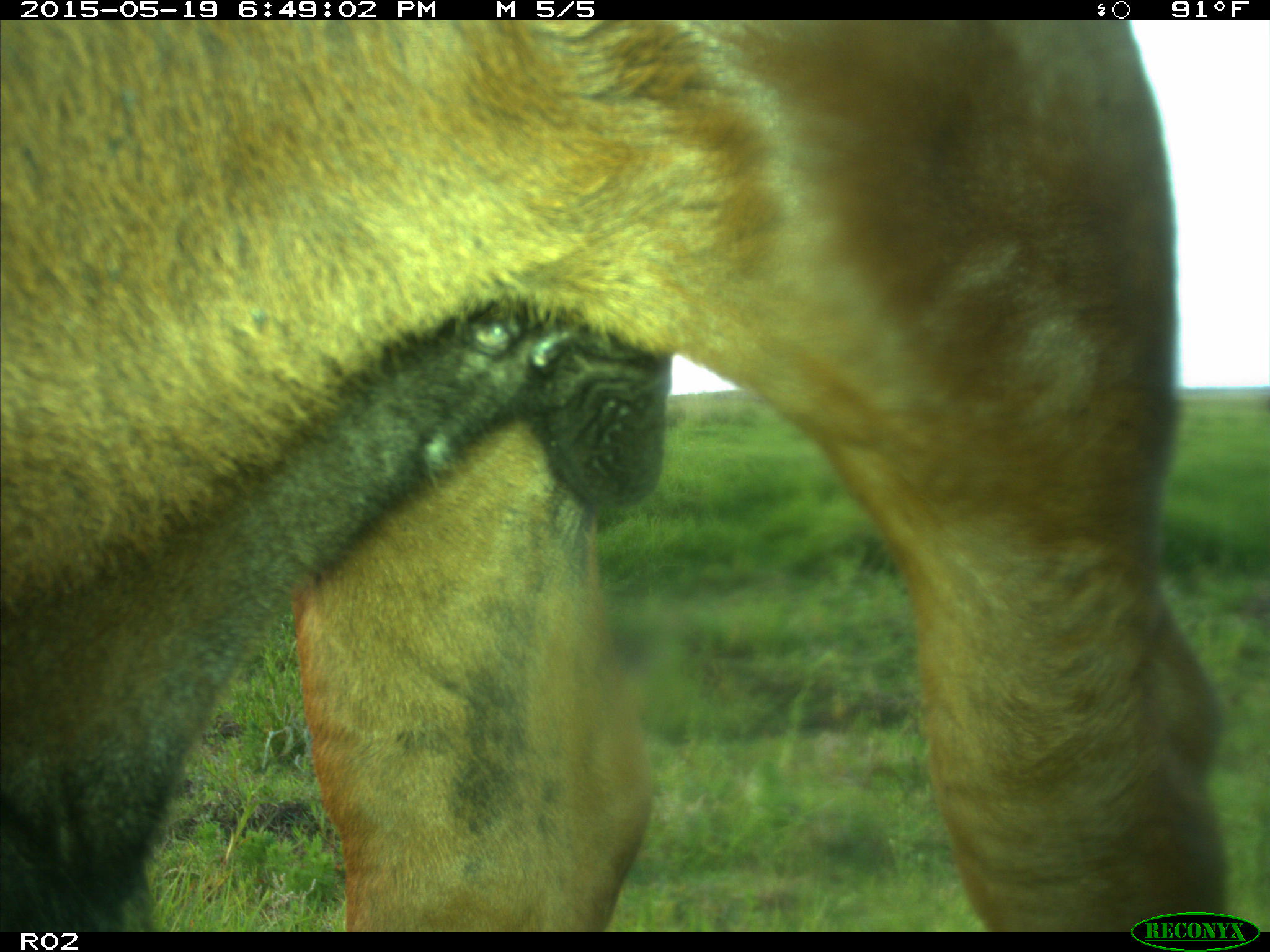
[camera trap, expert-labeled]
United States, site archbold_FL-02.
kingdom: Animalia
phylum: Chordata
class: Mammalia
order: Artiodactyla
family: Bovidae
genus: Bos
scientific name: Bos taurus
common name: domestic cow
Bos taurus (domestic cow).